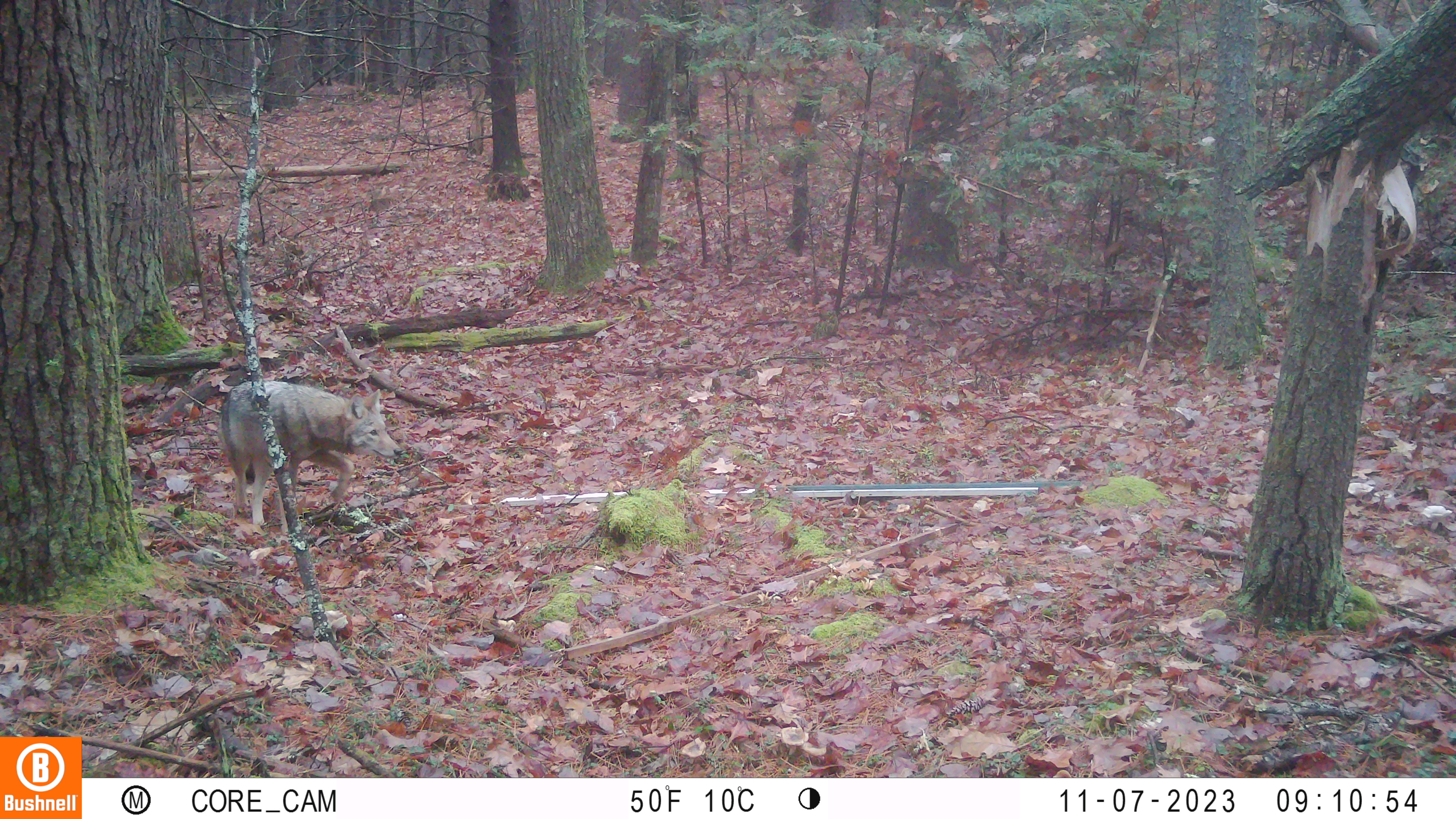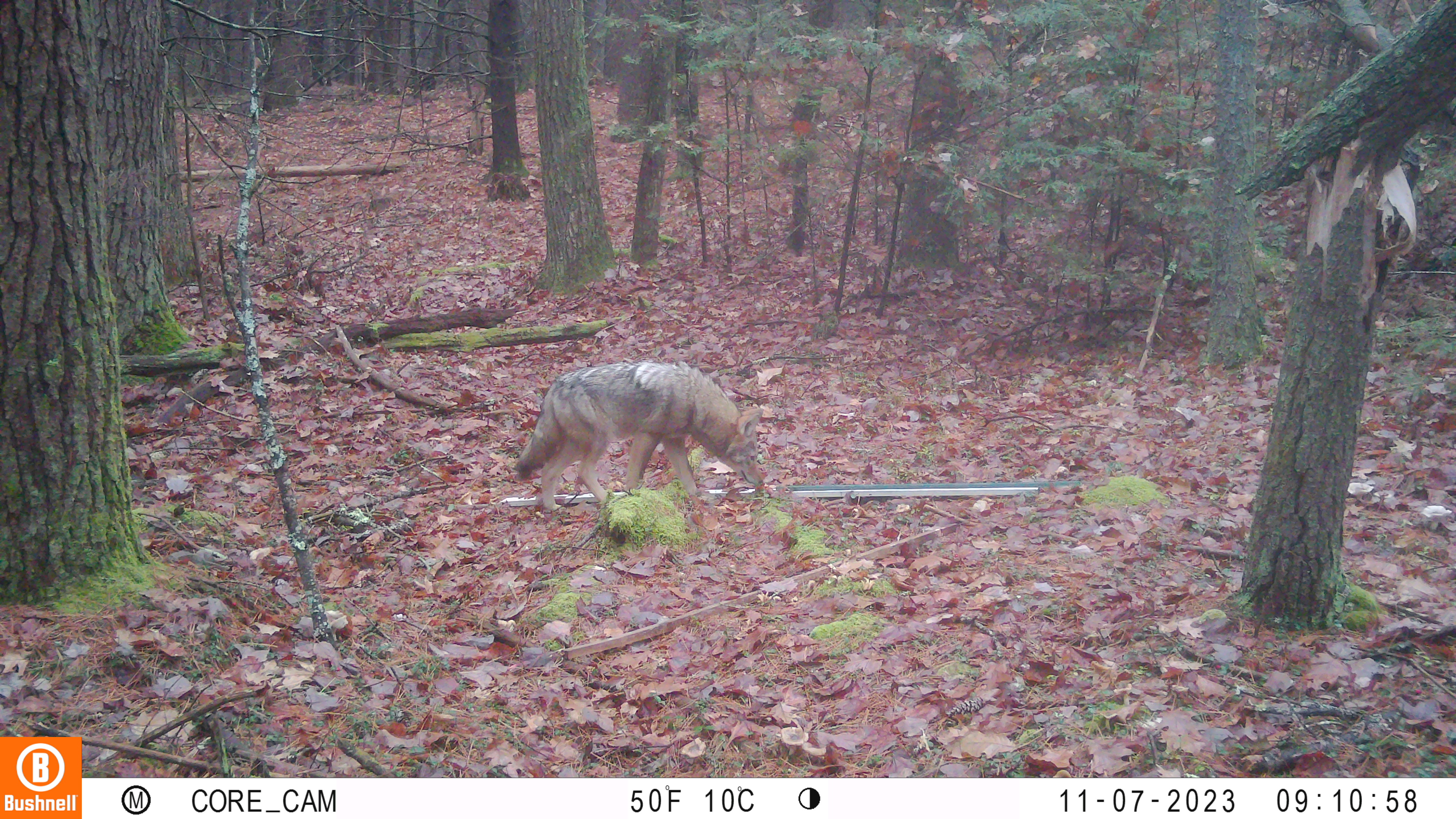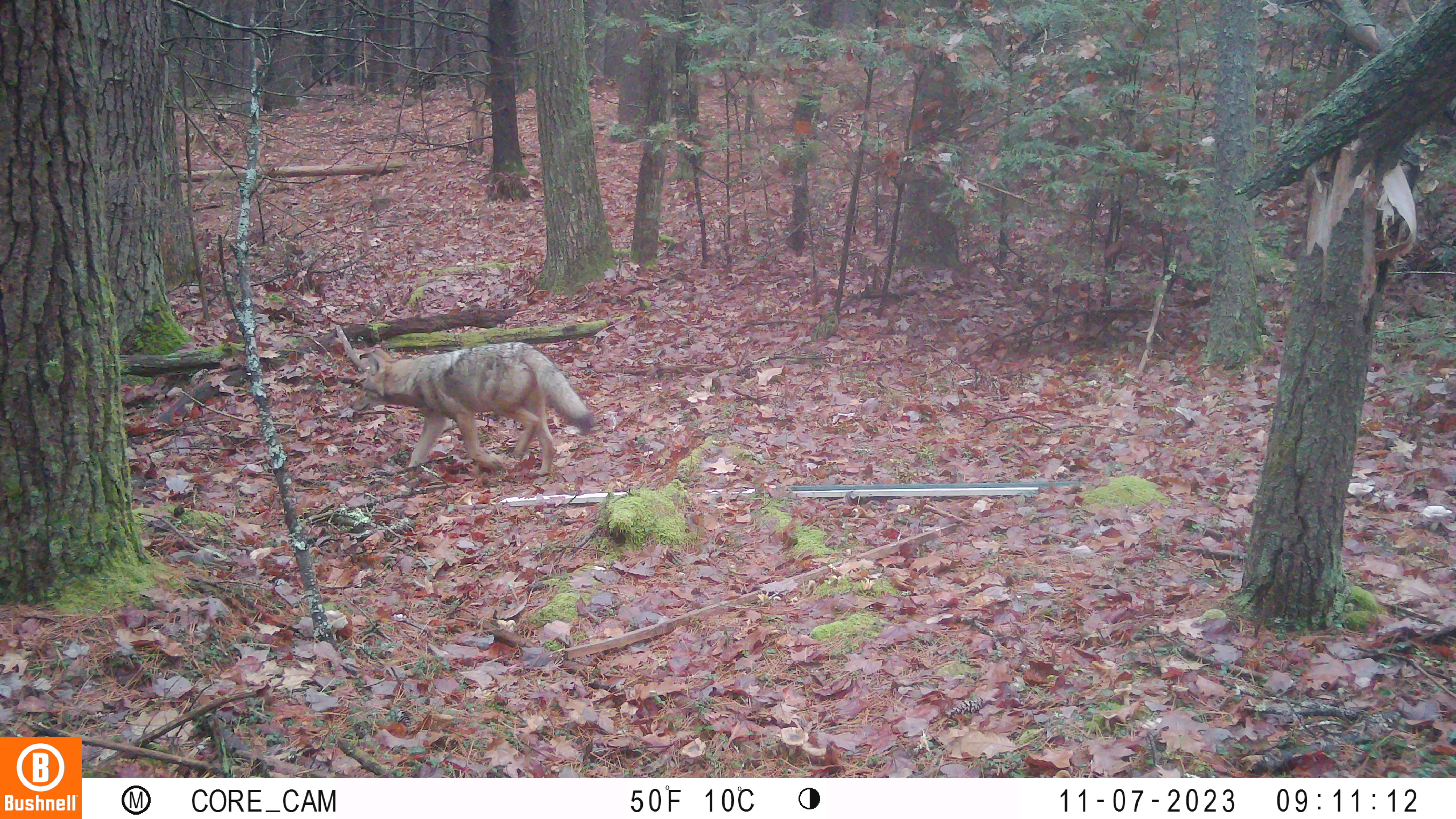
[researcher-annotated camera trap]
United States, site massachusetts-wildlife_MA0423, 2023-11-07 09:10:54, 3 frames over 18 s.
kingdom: Animalia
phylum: Chordata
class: Mammalia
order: Carnivora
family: Canidae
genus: Canis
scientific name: Canis latrans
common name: coyote